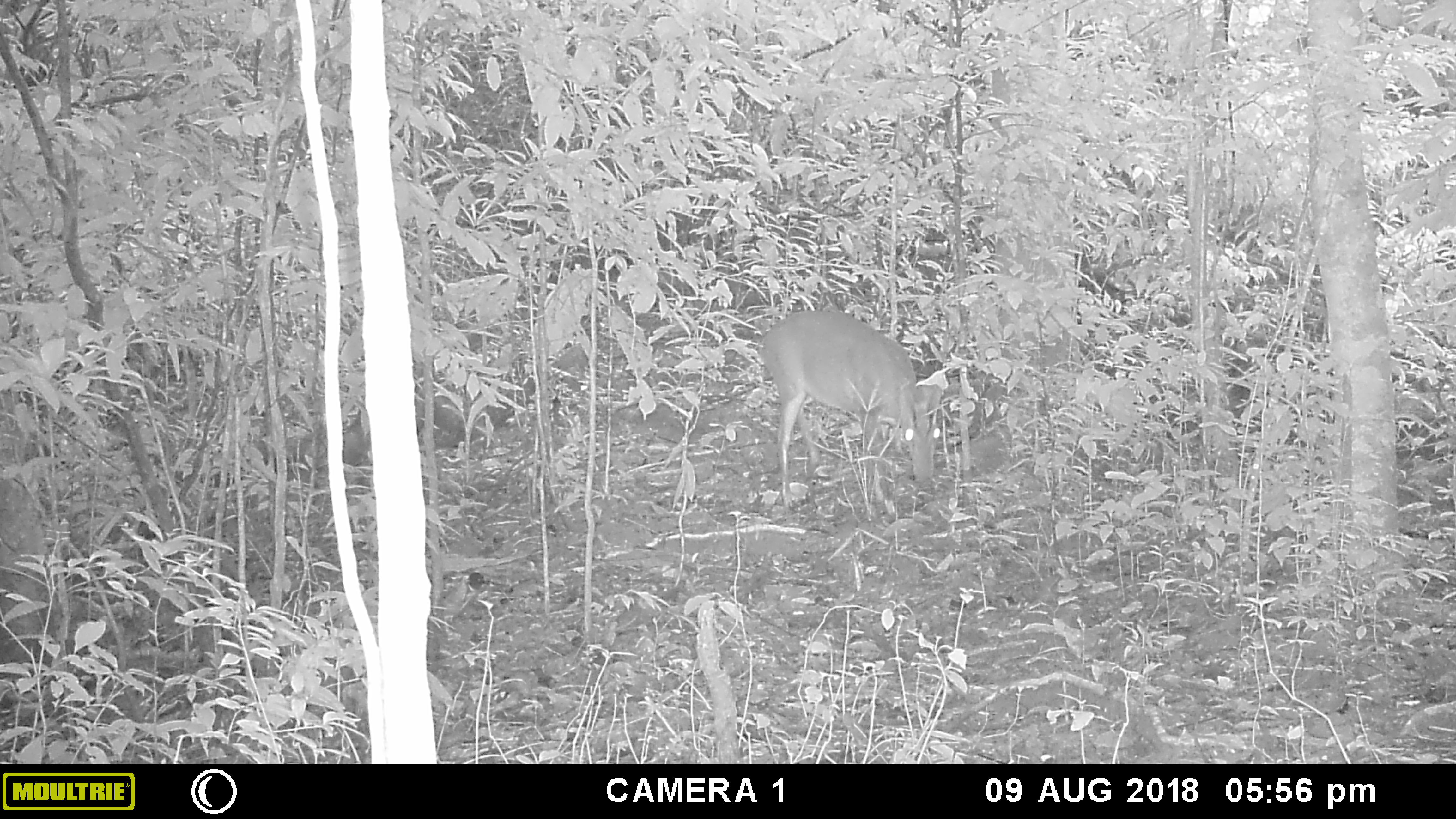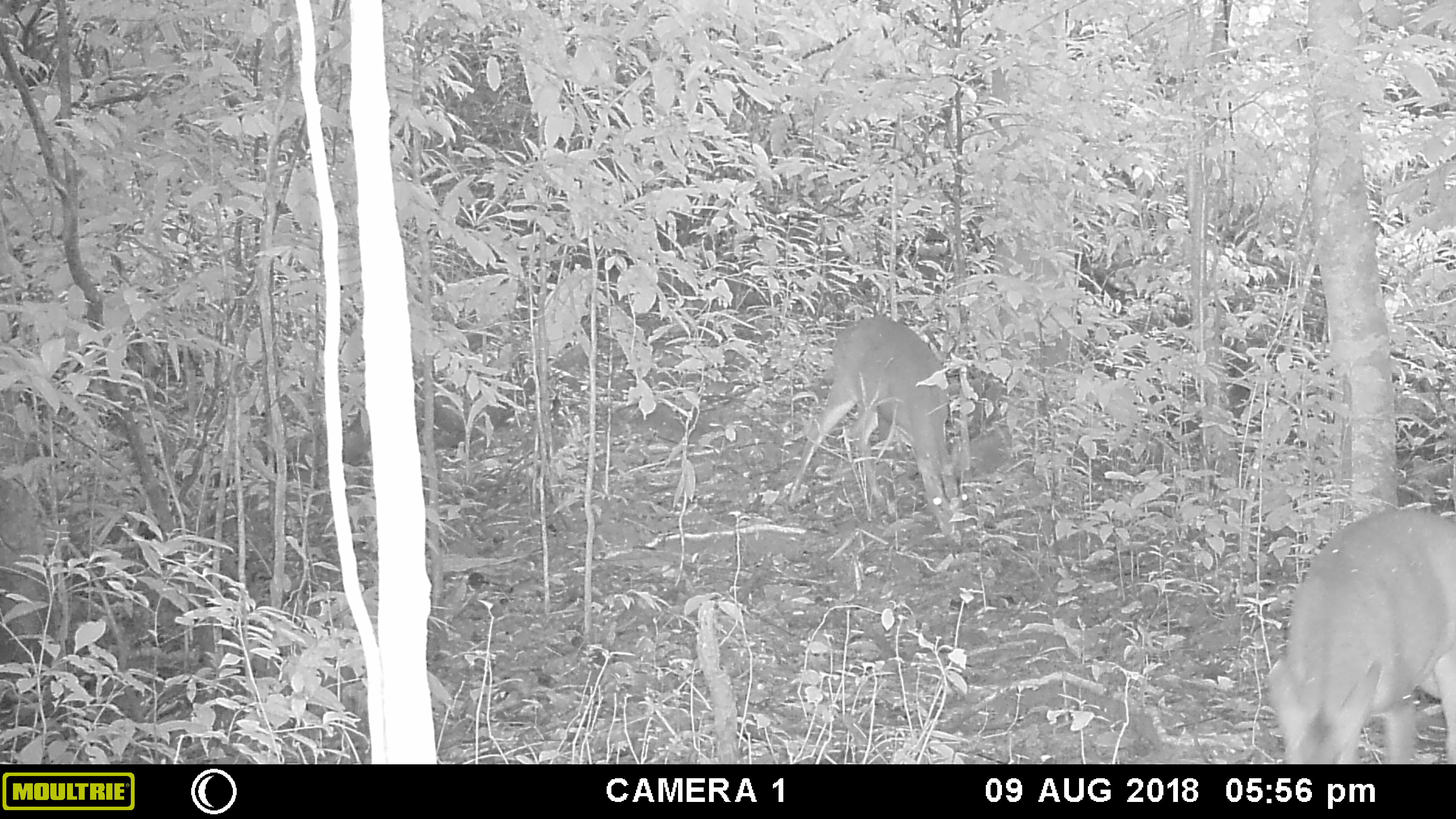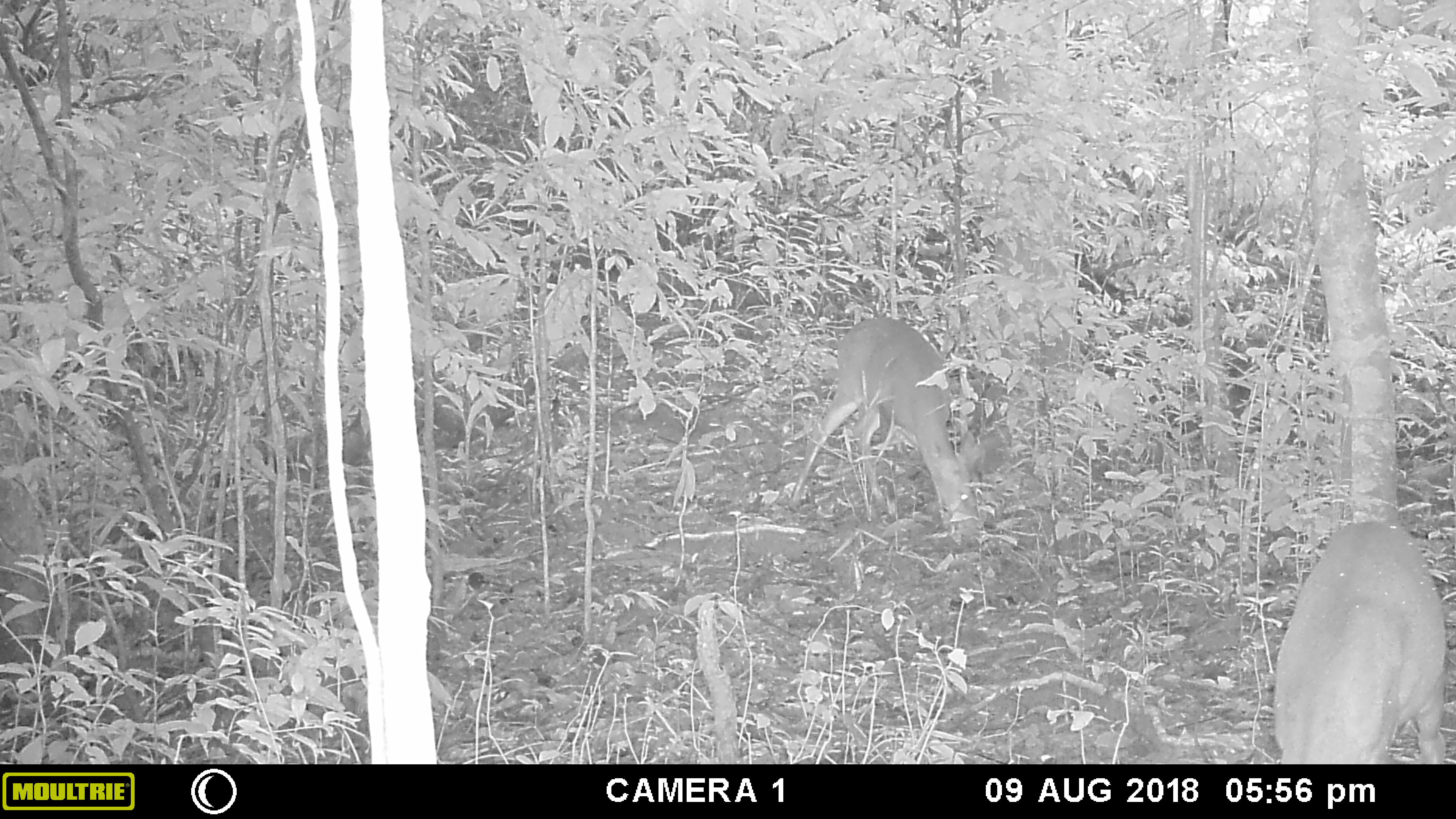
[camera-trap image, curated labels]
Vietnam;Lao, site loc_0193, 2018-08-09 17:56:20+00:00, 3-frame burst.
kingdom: Animalia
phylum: Chordata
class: Mammalia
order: Artiodactyla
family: Cervidae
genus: Muntiacus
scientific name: Muntiacus vuquangensis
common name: large-antlered muntjac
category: large antlered muntjac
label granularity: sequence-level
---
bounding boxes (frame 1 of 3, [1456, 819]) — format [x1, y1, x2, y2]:
large antlered muntjac: [759, 307, 943, 514]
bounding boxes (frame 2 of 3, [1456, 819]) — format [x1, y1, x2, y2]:
large antlered muntjac: [1265, 505, 1456, 764]; [784, 316, 966, 538]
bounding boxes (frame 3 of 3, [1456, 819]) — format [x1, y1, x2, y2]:
large antlered muntjac: [1271, 517, 1448, 764]; [784, 316, 980, 538]